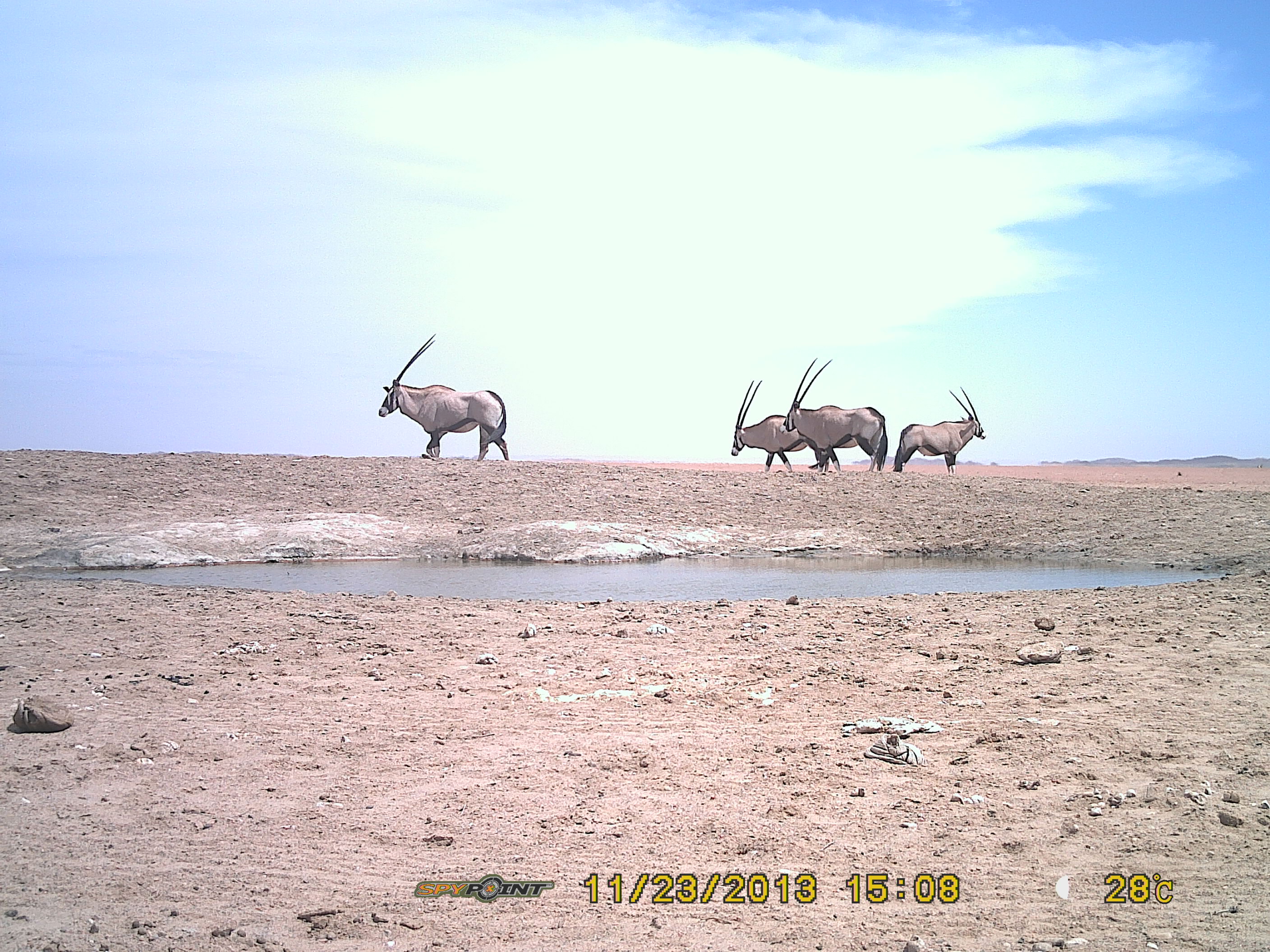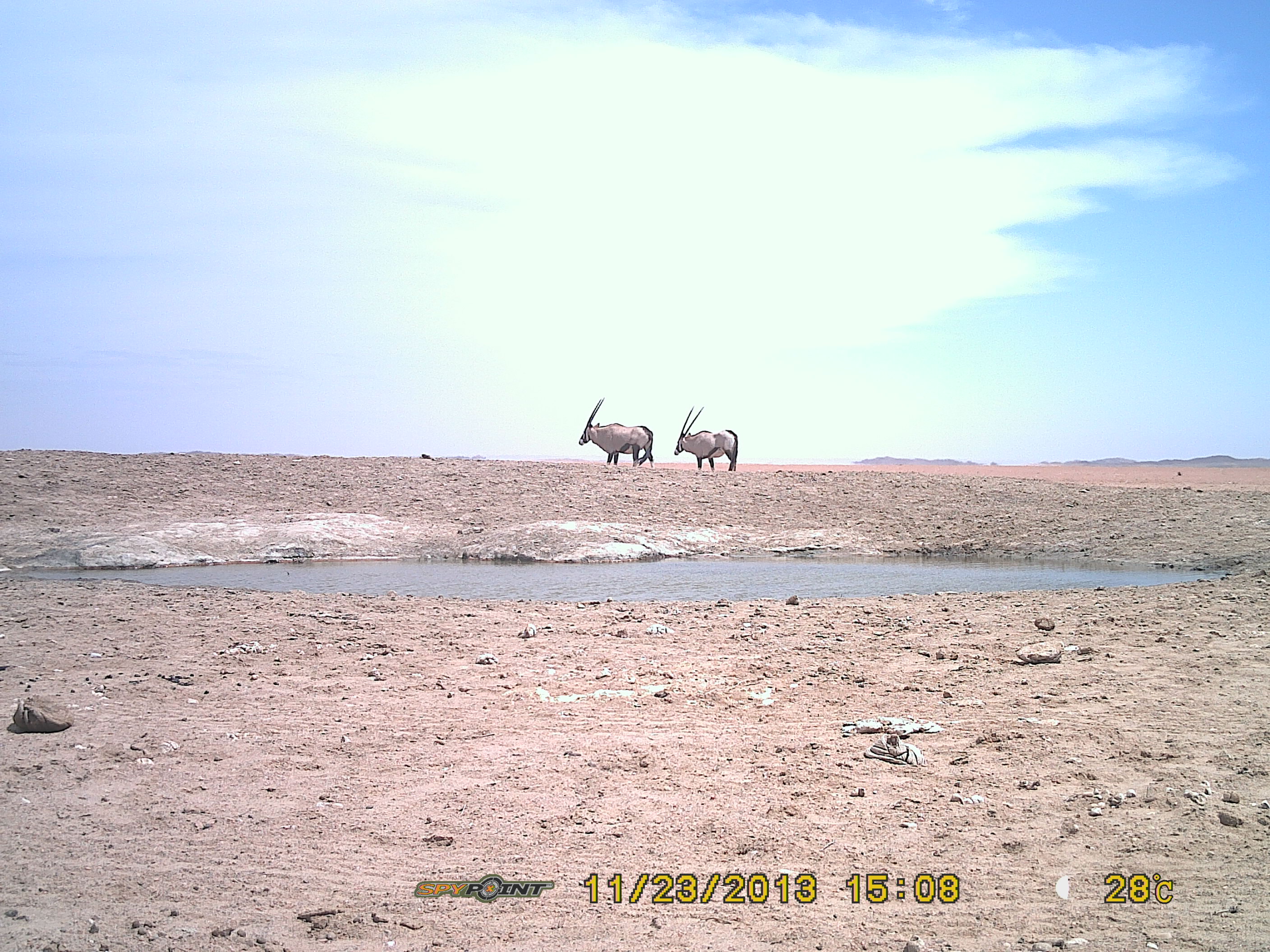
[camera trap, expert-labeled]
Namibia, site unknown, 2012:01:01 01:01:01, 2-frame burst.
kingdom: Animalia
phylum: Chordata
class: Mammalia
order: Artiodactyla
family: Bovidae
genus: Oryx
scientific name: Oryx gazella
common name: gemsbok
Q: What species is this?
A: Oryx gazella (gemsbok).